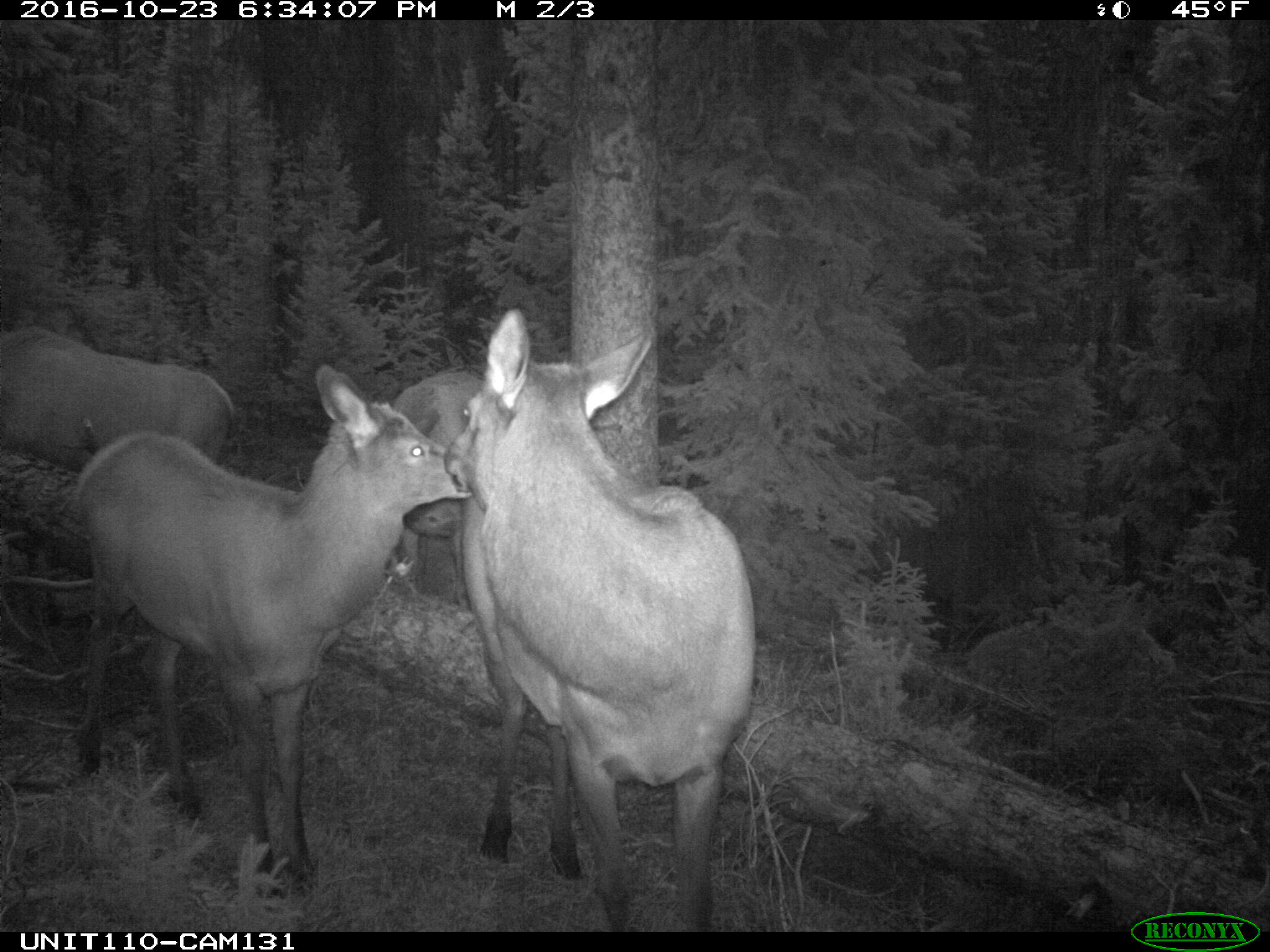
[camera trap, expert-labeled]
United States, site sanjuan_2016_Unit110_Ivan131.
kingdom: Animalia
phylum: Chordata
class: Mammalia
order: Artiodactyla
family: Cervidae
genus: Cervus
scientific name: Cervus elaphus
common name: red deer